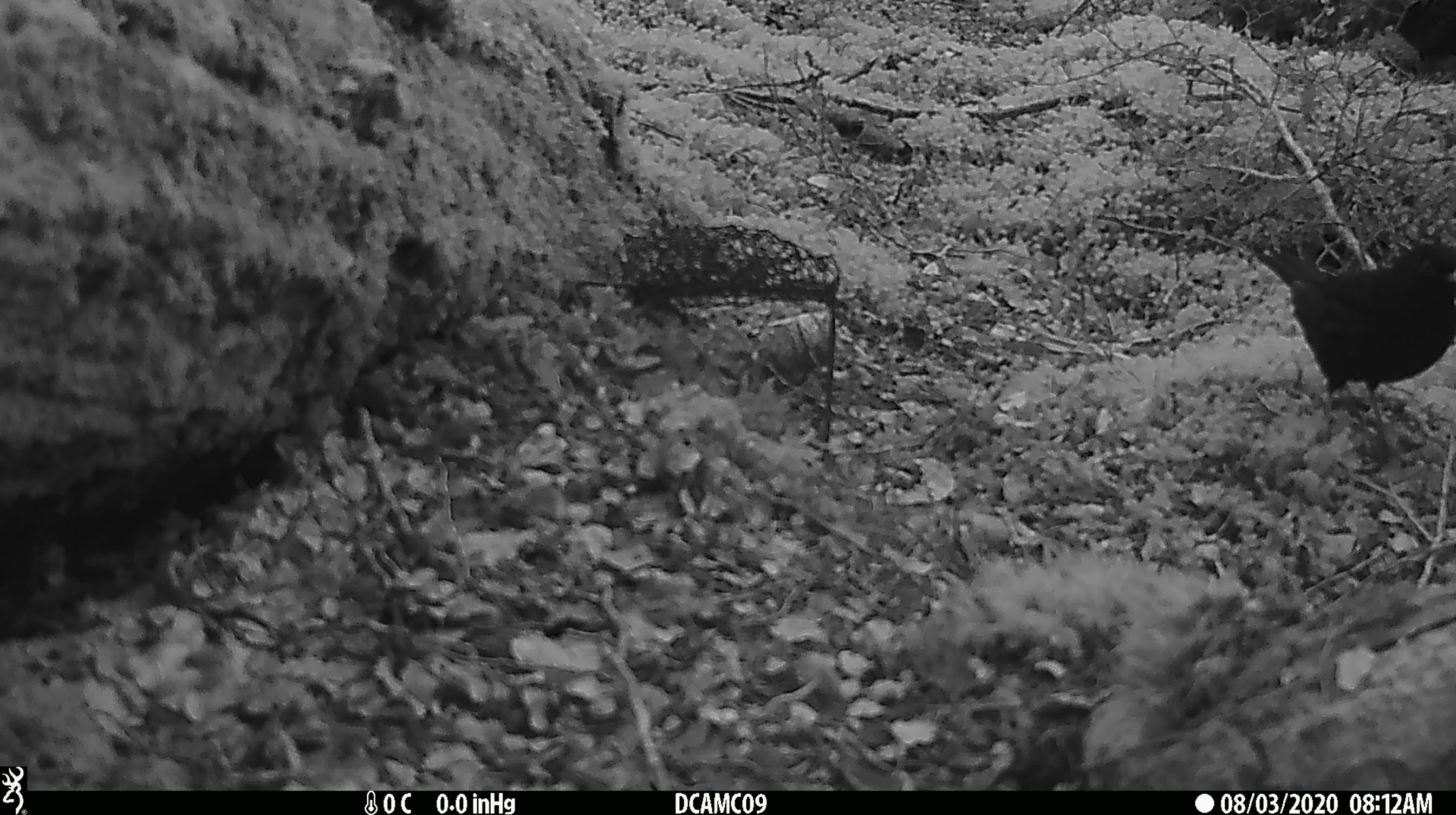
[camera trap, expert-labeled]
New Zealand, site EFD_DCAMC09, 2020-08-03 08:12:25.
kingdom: Animalia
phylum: Chordata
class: Aves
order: Passeriformes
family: Turdidae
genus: Turdus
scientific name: Turdus merula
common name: eurasian blackbird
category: blackbird